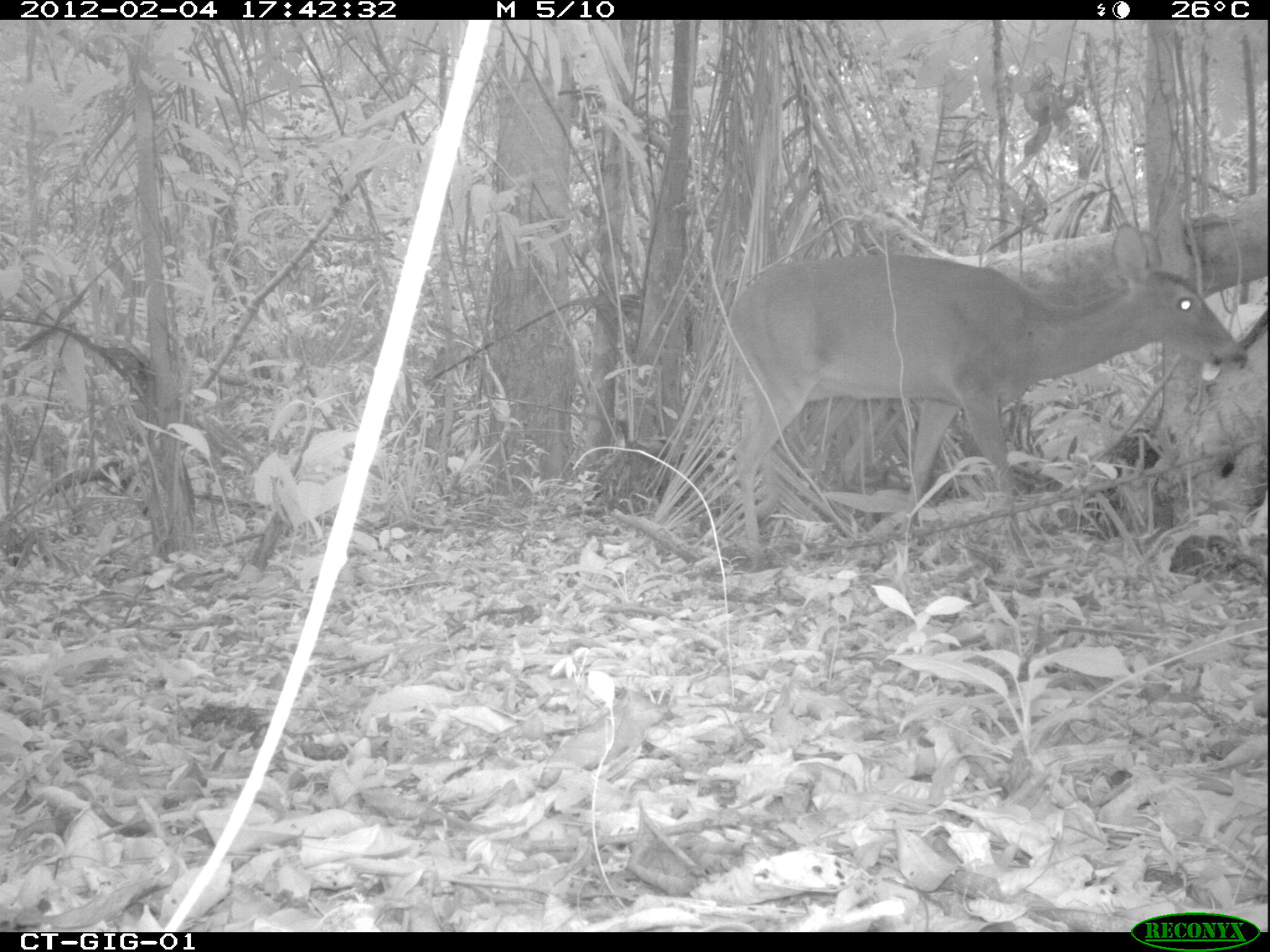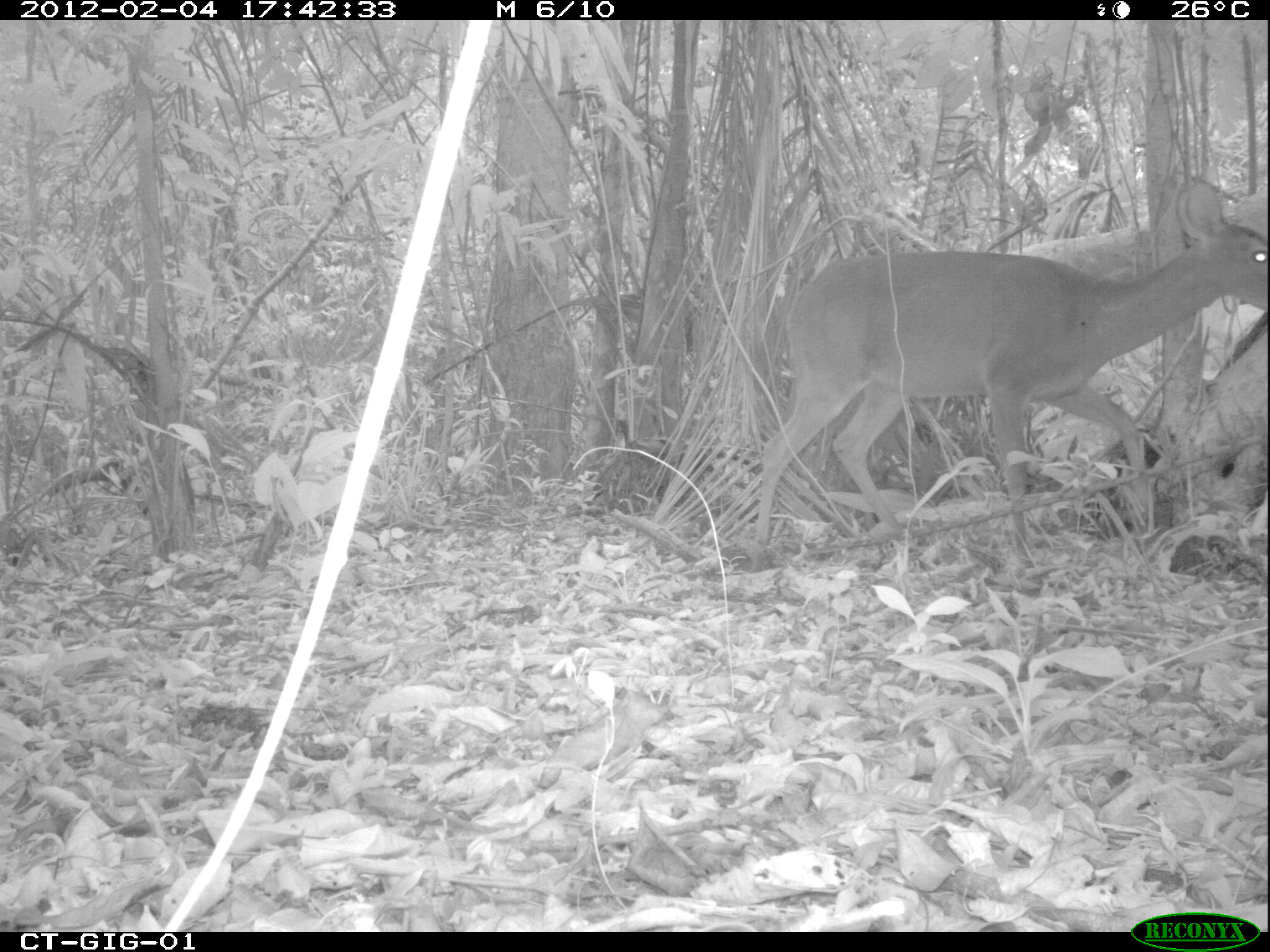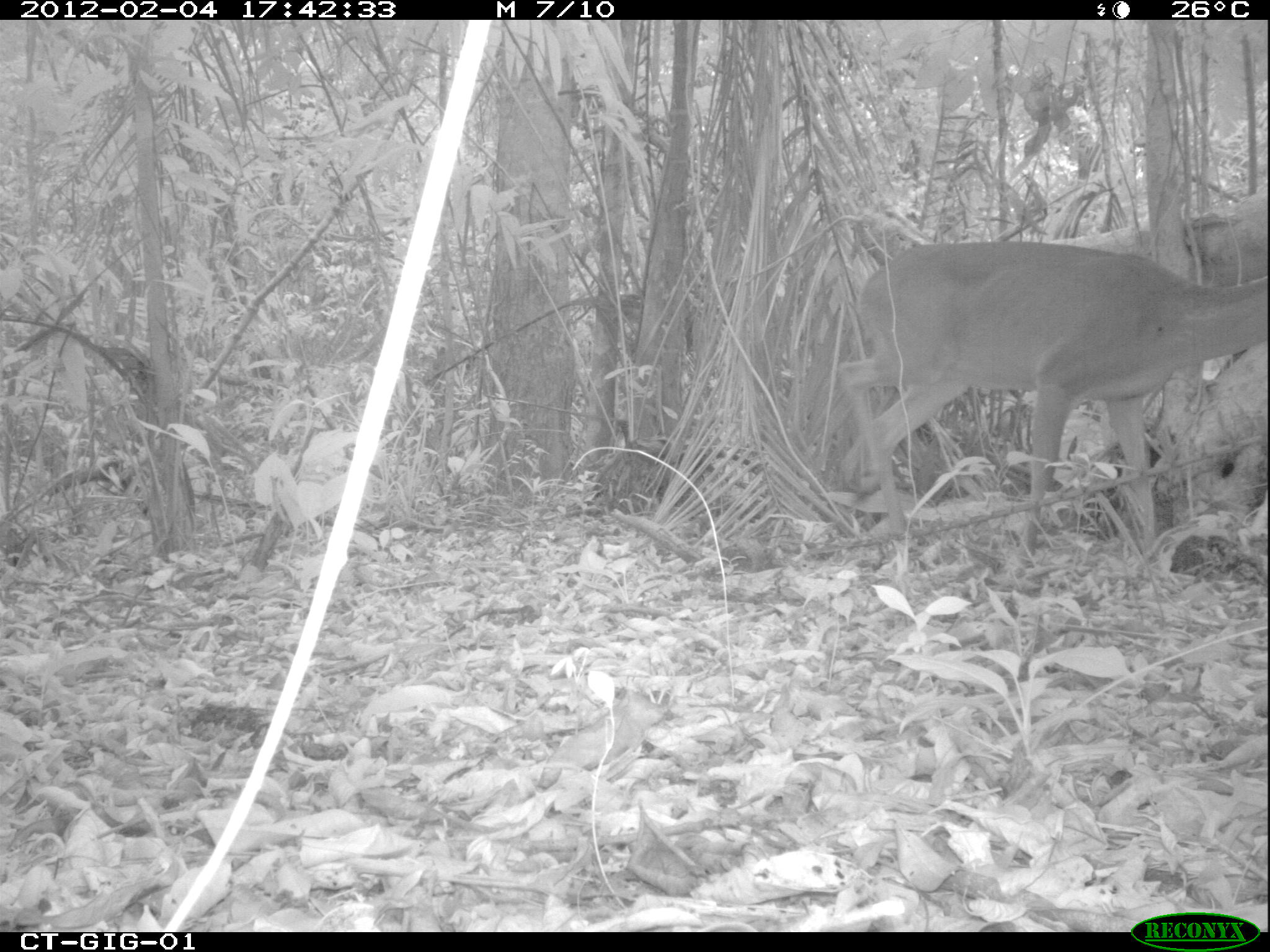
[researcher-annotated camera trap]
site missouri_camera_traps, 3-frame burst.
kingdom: Animalia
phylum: Chordata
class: Mammalia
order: Artiodactyla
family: Cervidae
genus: Odocoileus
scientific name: Odocoileus virginianus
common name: white-tailed deer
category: white tailed deer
White tailed deer (white-tailed deer) (Odocoileus virginianus). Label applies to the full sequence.